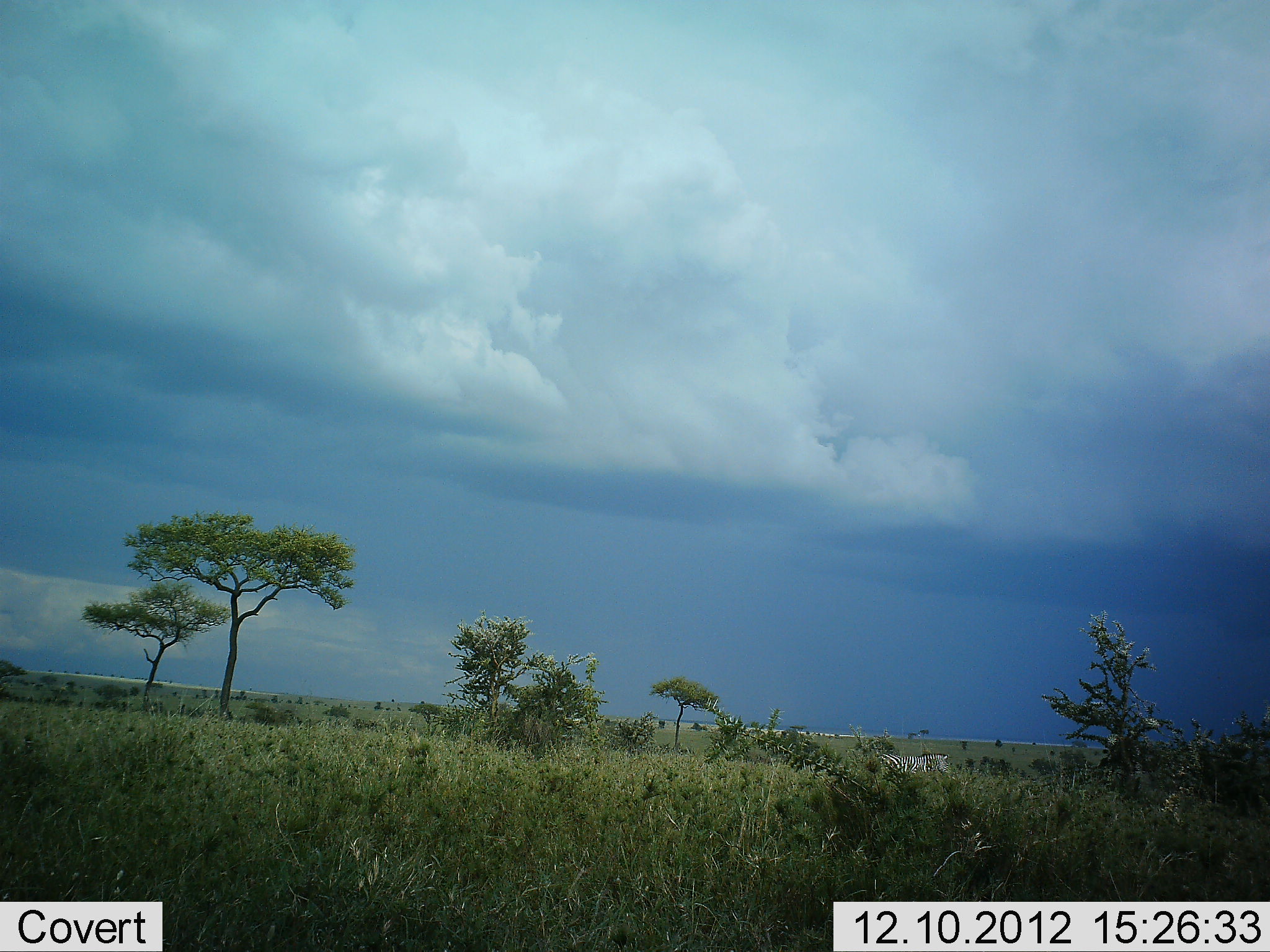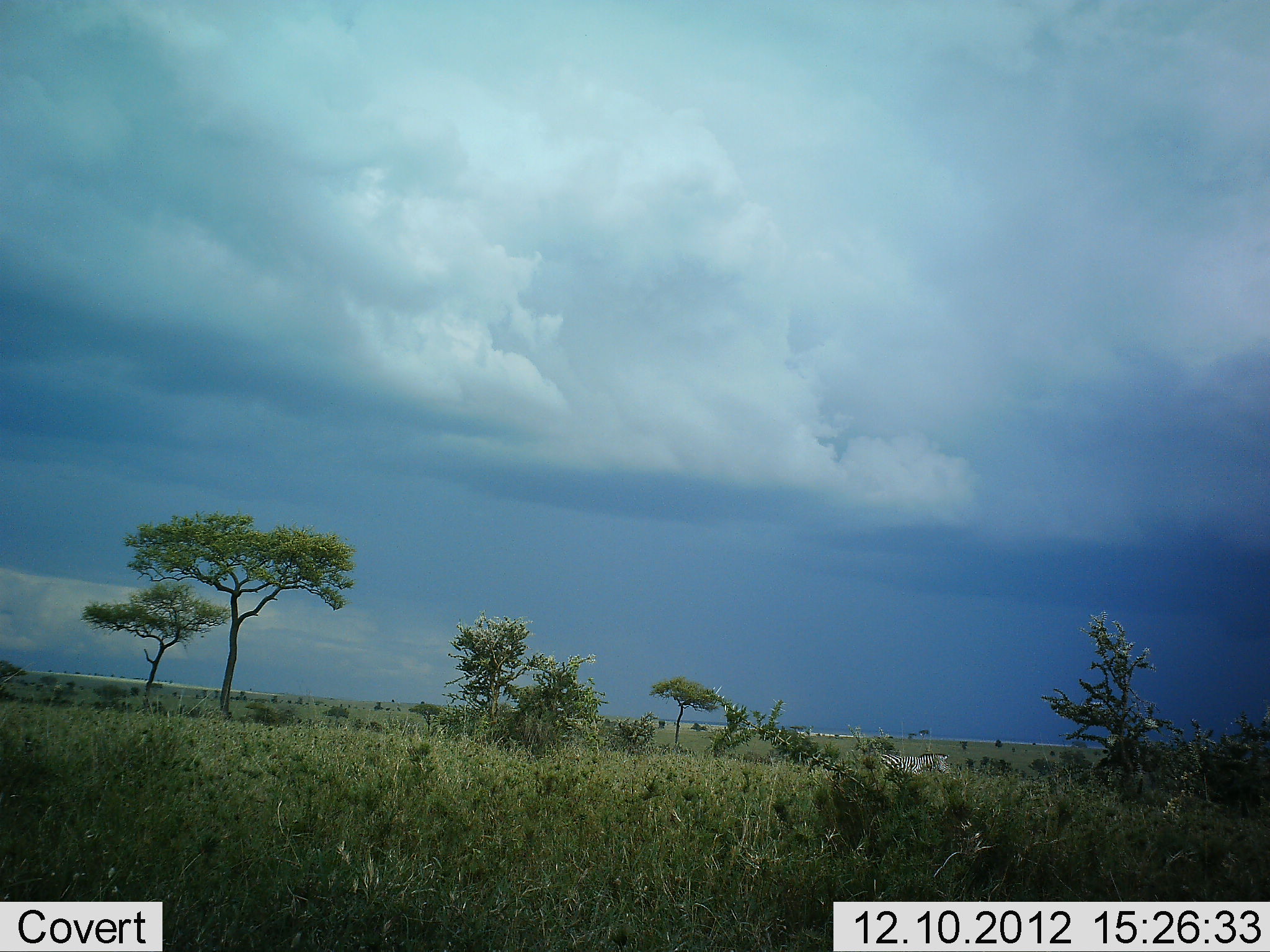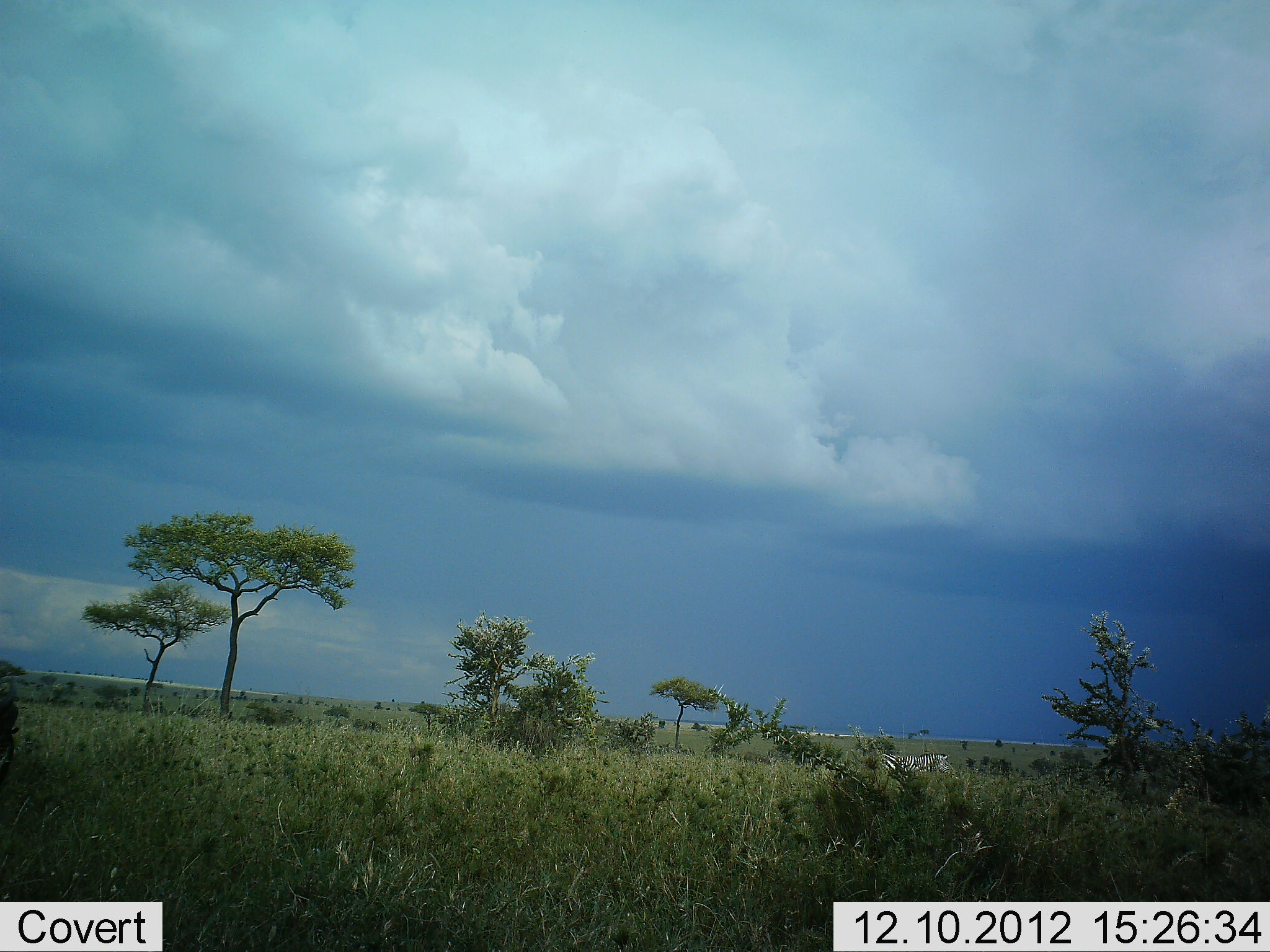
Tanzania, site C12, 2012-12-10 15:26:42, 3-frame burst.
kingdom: Animalia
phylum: Chordata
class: Mammalia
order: Perissodactyla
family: Equidae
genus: Equus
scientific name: Equus quagga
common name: plains zebra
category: zebra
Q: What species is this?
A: Zebra (plains zebra) (Equus quagga).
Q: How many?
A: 1.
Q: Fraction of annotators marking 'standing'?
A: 100%.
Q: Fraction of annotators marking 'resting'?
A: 0%.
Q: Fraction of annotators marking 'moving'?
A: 0%.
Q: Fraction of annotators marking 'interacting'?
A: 0%.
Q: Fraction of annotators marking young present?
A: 0%.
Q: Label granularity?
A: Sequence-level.